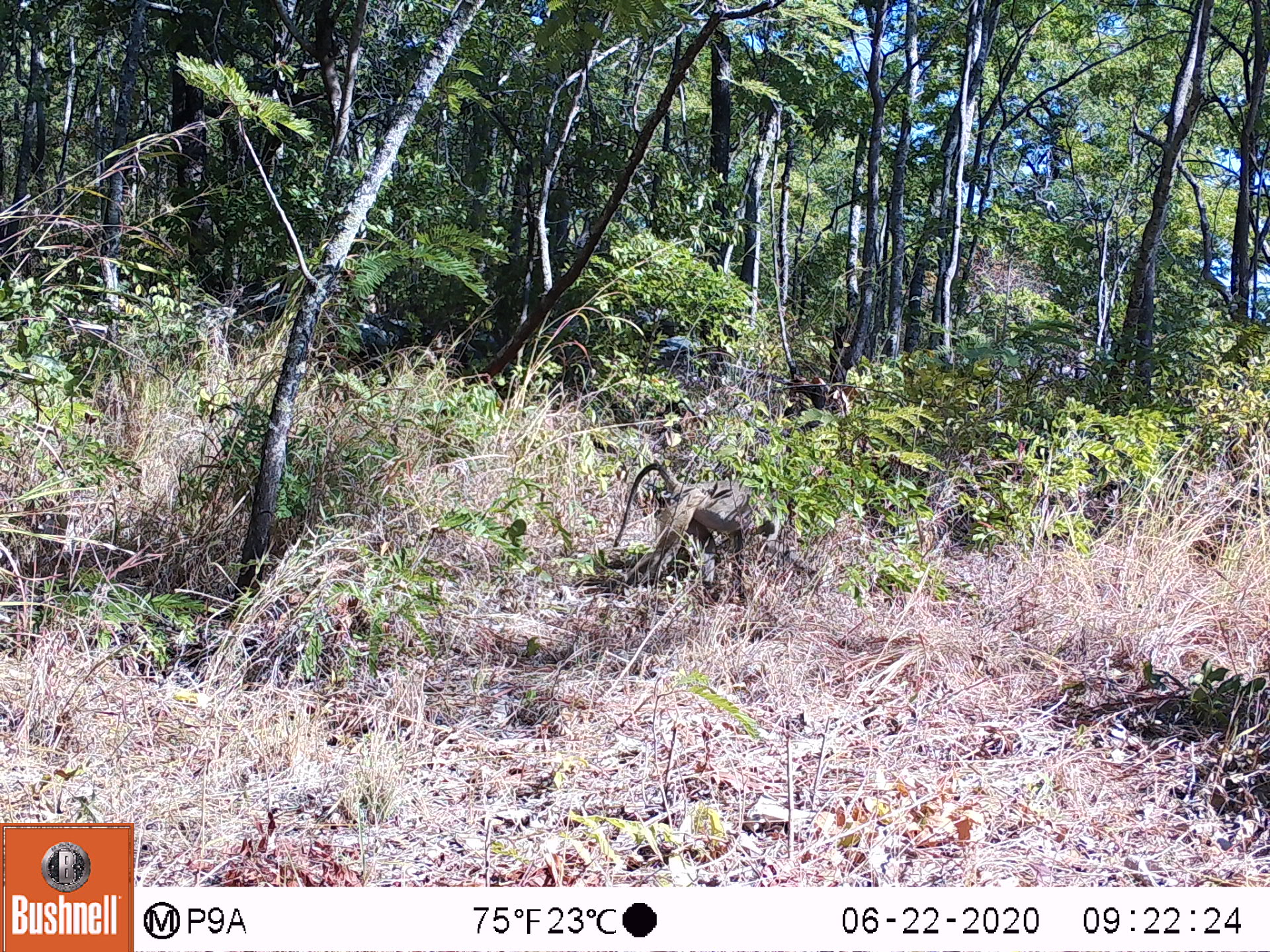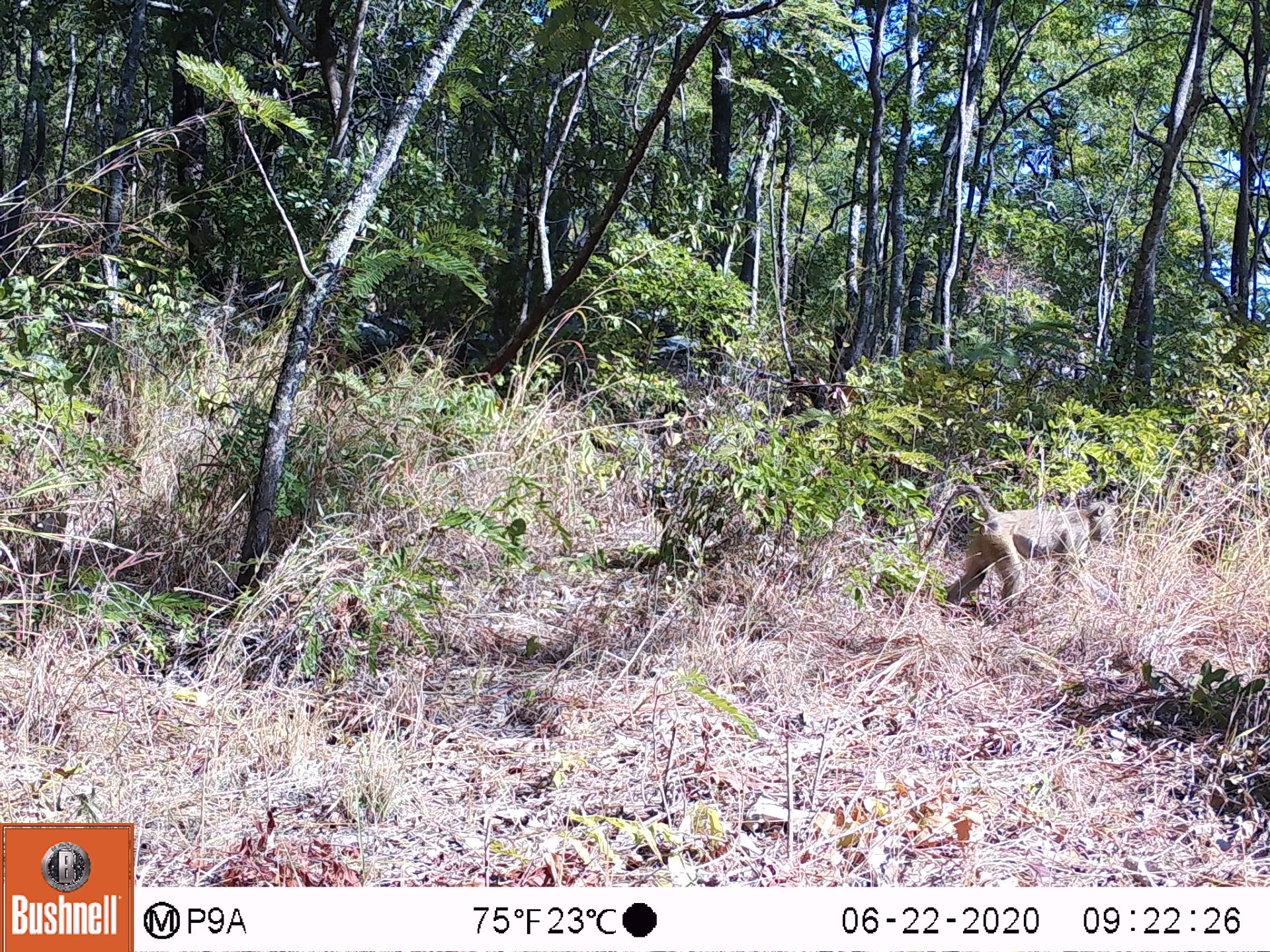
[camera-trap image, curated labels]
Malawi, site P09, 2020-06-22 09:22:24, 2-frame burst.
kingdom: Animalia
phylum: Chordata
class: Mammalia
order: Primates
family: Cercopithecidae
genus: Papio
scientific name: Papio cynocephalus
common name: yellow baboon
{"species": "yellow baboon (Papio cynocephalus)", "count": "1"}